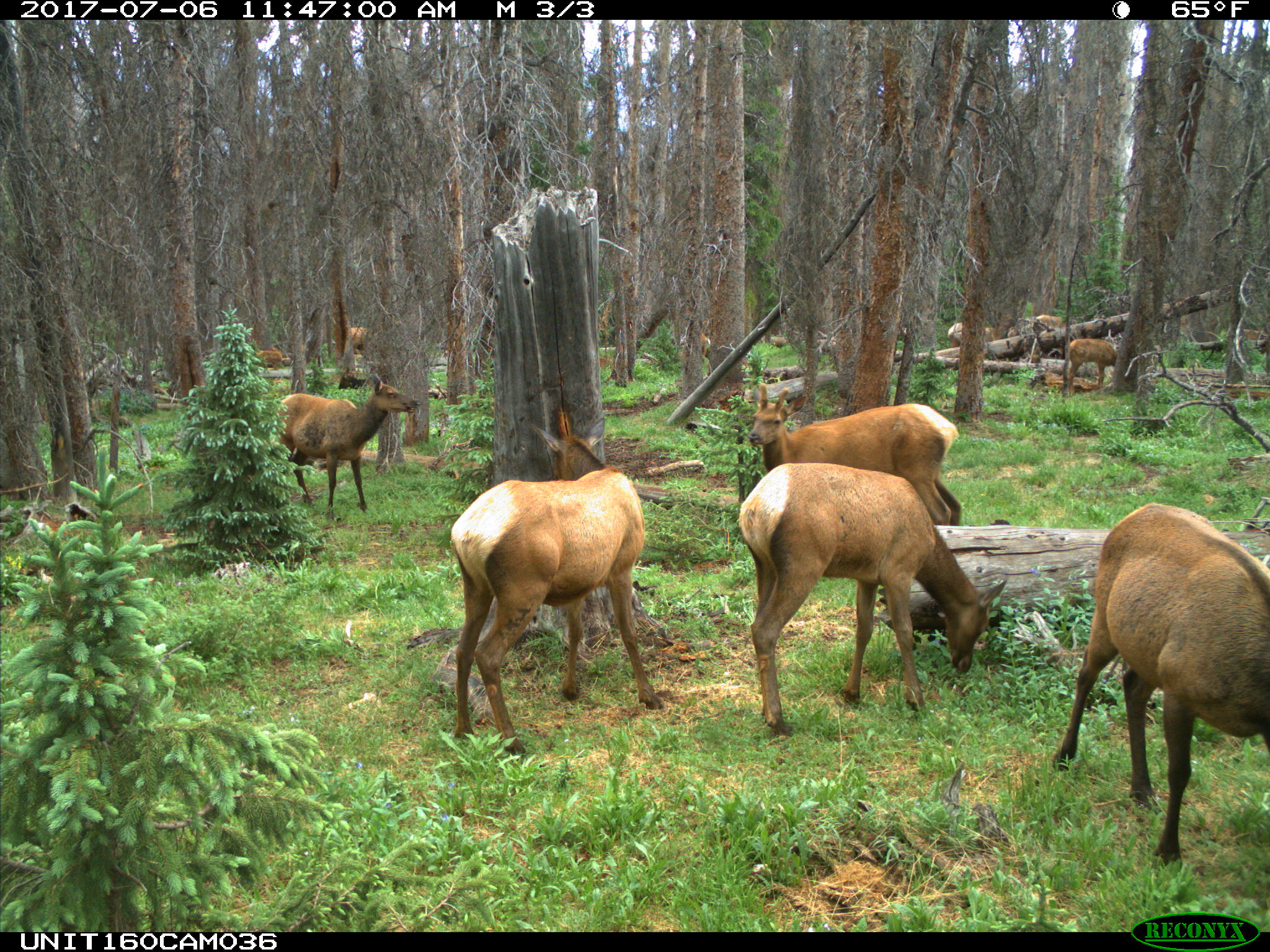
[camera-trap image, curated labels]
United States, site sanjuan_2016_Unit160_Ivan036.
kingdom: Animalia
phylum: Chordata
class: Mammalia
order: Artiodactyla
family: Cervidae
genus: Cervus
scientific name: Cervus elaphus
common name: red deer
Cervus elaphus (red deer).